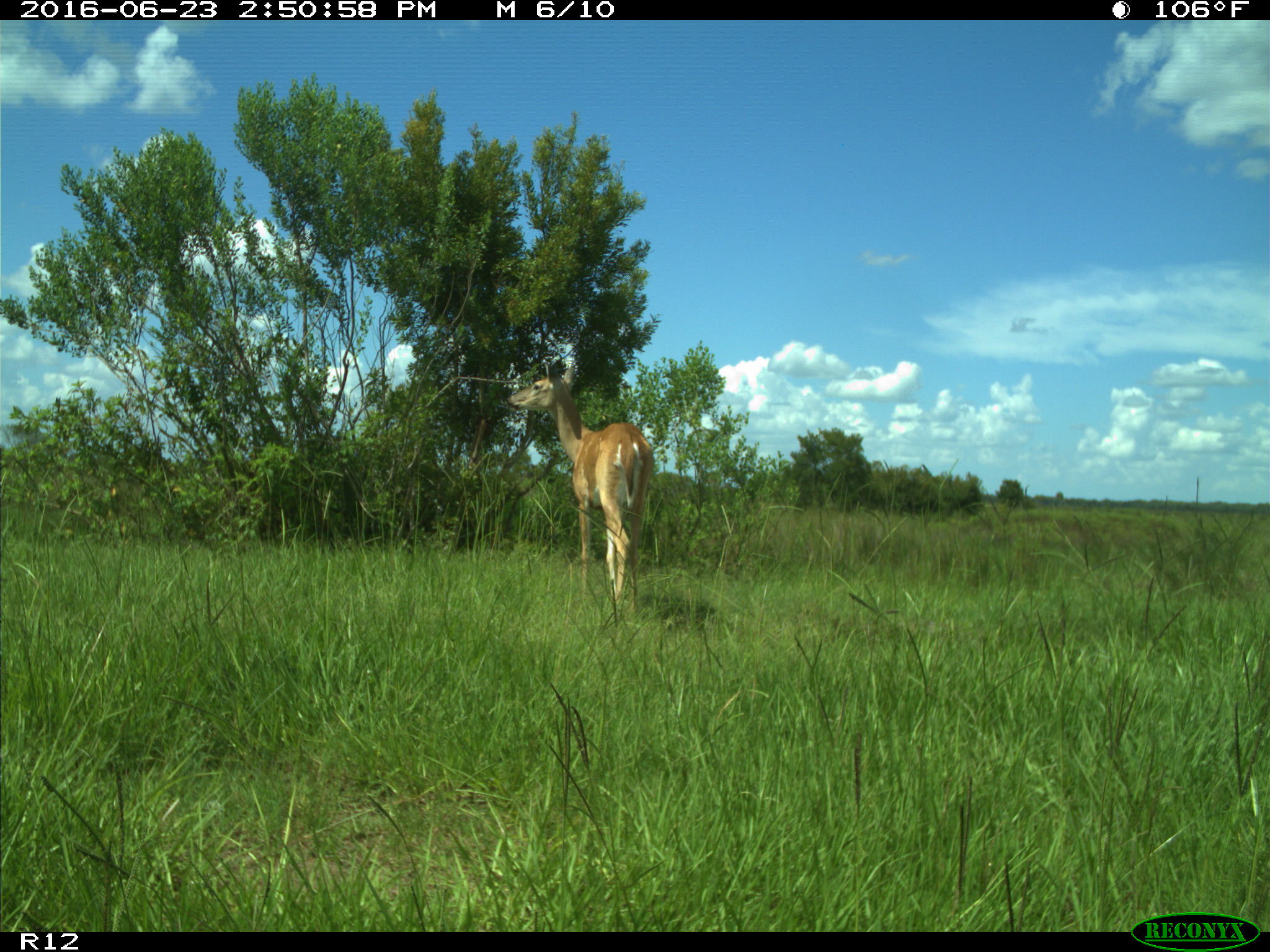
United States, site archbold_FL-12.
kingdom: Animalia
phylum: Chordata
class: Mammalia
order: Artiodactyla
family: Cervidae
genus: Odocoileus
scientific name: Odocoileus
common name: deer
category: unidentified deer